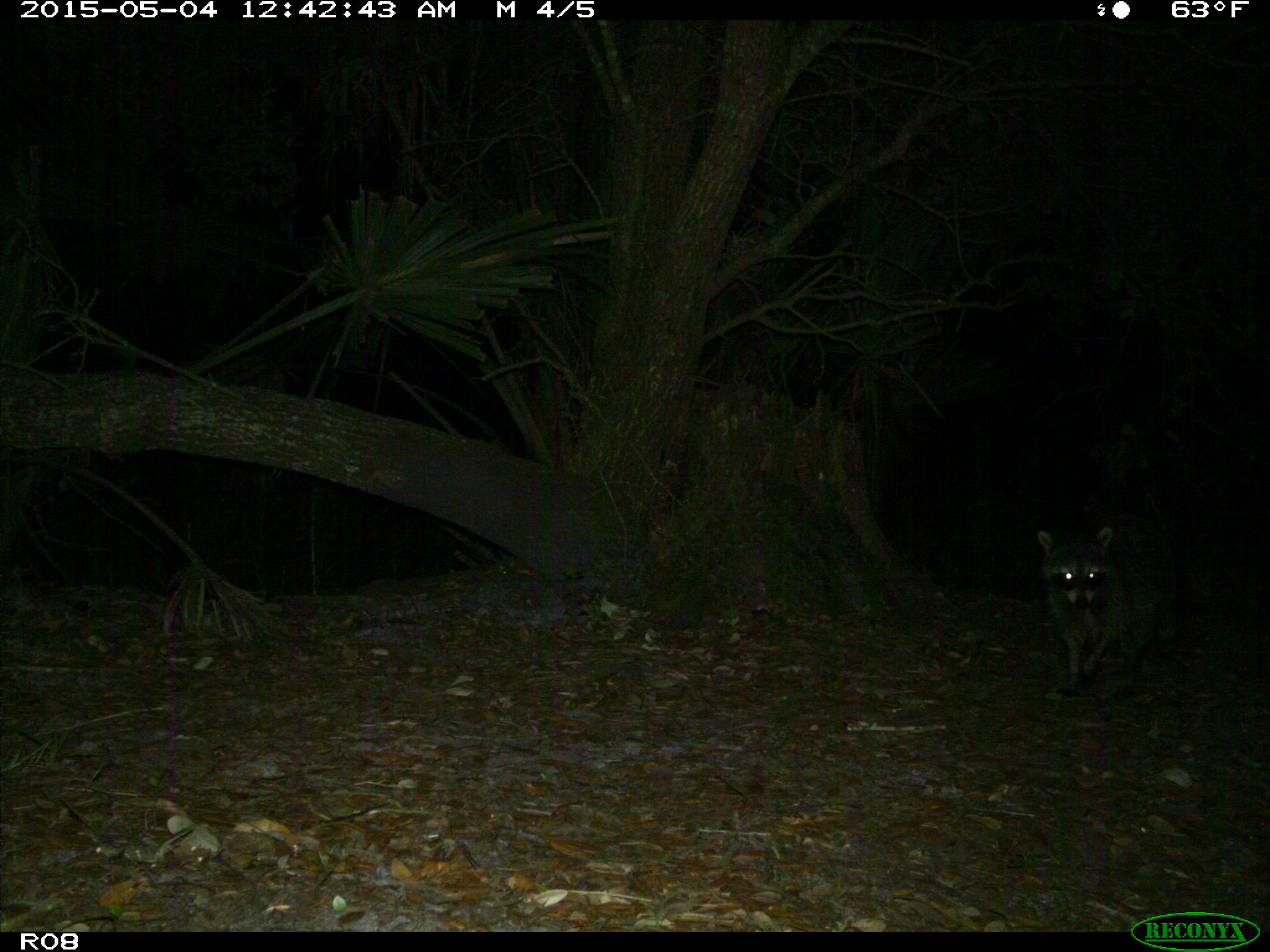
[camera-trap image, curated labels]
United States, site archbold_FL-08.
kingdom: Animalia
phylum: Chordata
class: Mammalia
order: Carnivora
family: Procyonidae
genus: Procyon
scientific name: Procyon lotor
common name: common raccoon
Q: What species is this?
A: Procyon lotor (common raccoon).